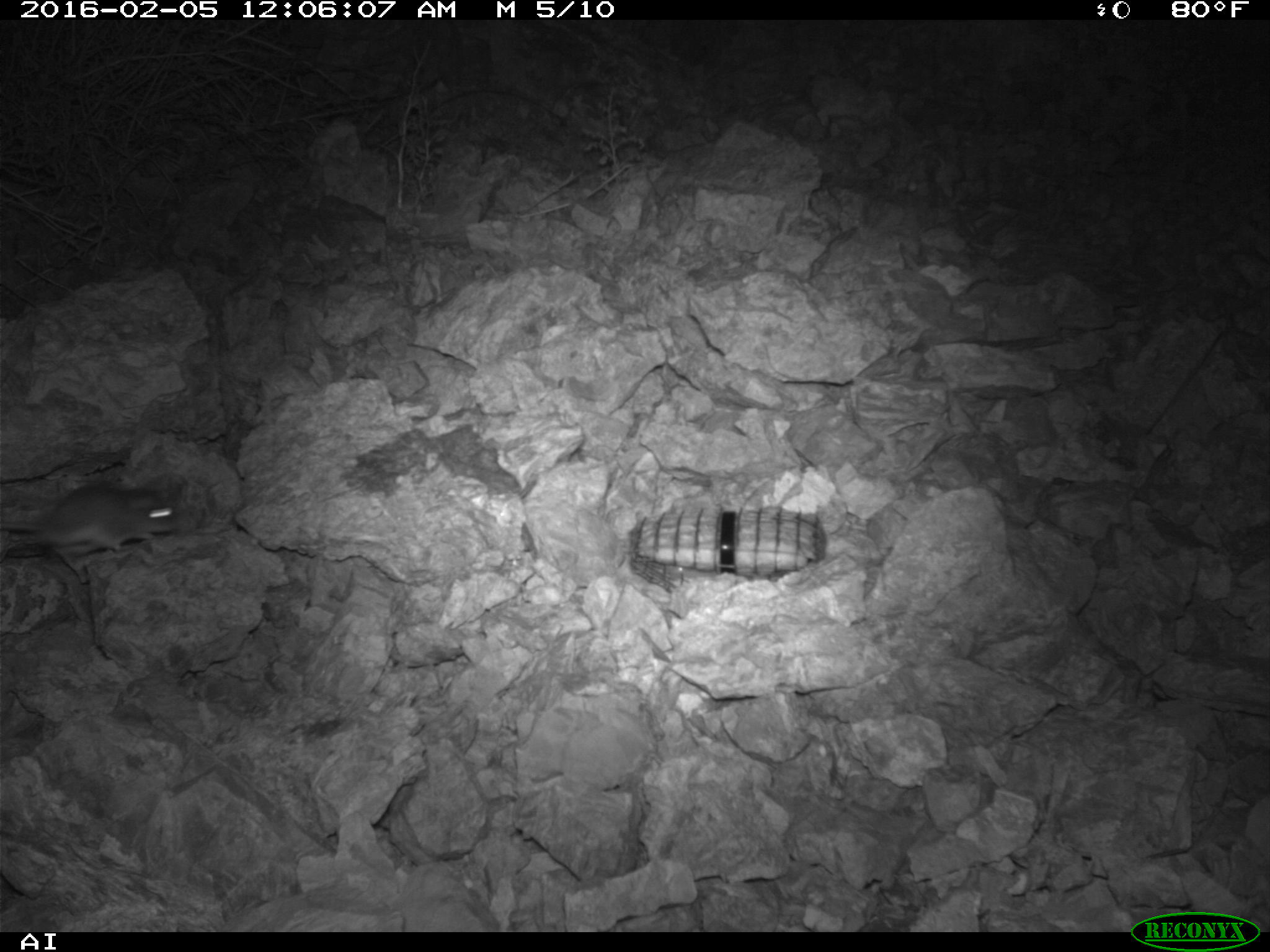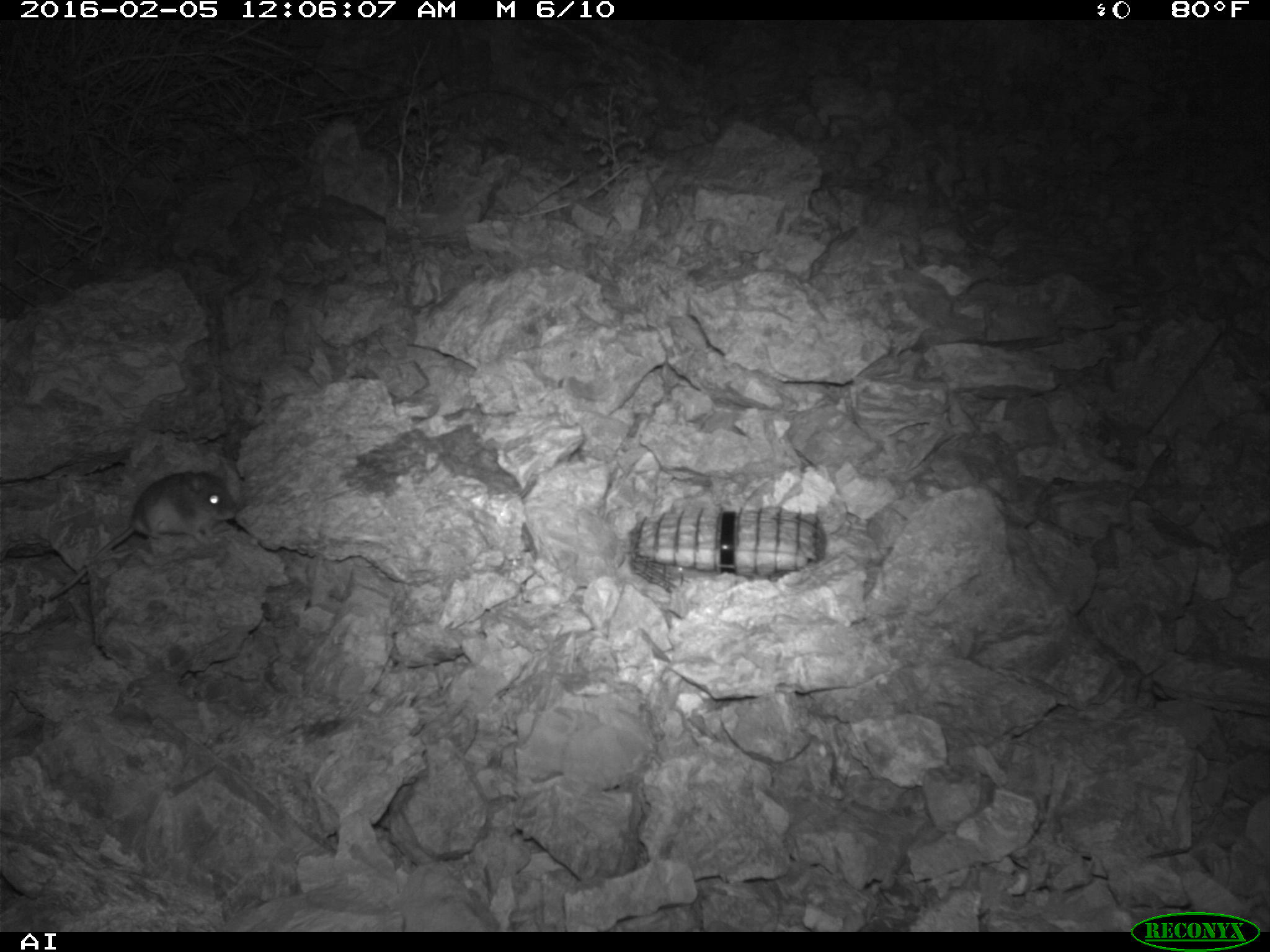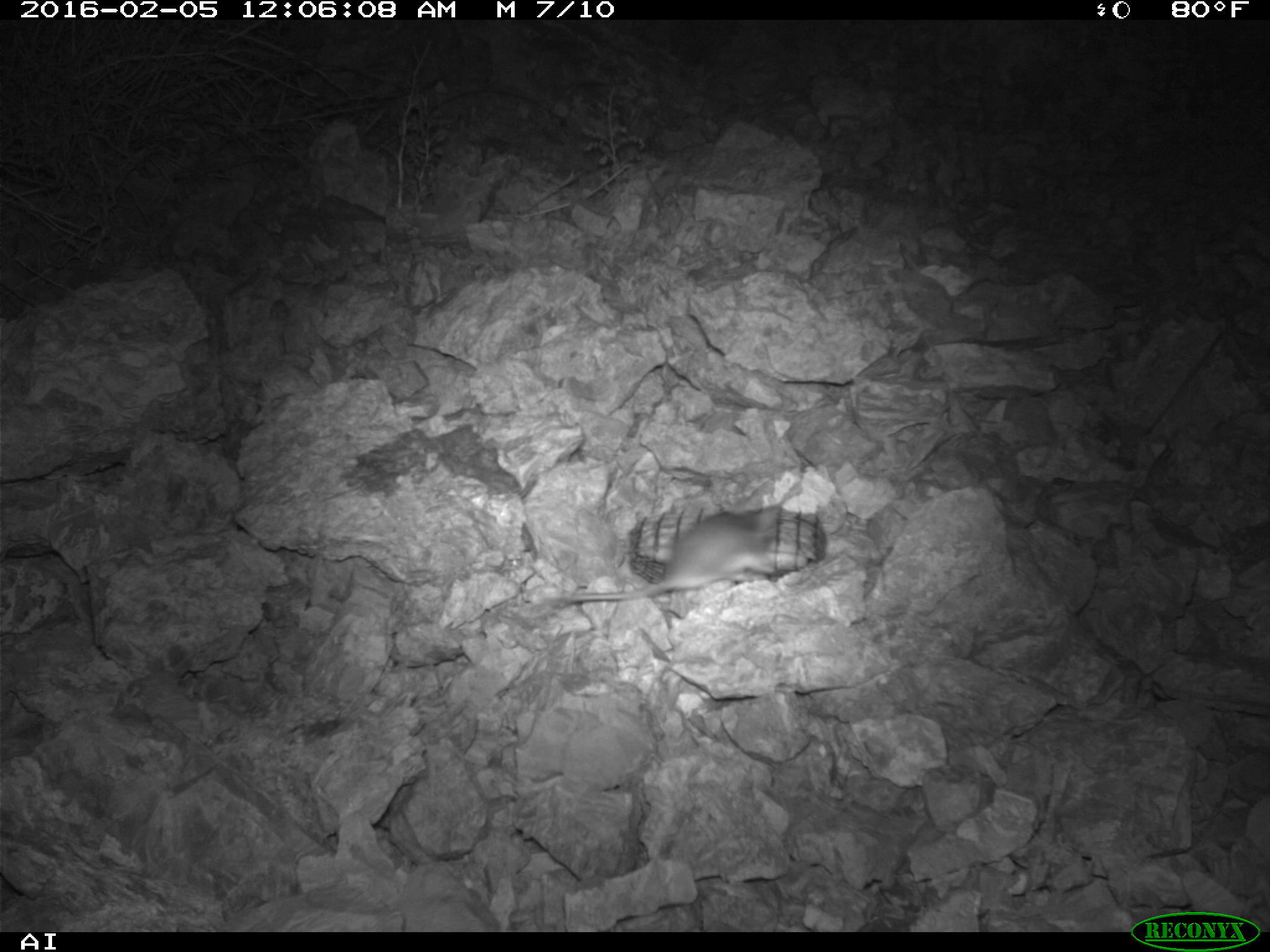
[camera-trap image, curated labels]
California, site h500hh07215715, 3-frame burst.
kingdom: Animalia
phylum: Chordata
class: Mammalia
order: Rodentia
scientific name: Rodentia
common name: rodent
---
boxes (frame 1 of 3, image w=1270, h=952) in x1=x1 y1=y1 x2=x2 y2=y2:
rodent: x1=0 y1=478 x2=182 y2=583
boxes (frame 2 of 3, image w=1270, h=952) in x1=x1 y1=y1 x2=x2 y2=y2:
rodent: x1=48 y1=458 x2=237 y2=600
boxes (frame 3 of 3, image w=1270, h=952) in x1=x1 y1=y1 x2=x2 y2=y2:
rodent: x1=554 y1=489 x2=779 y2=606